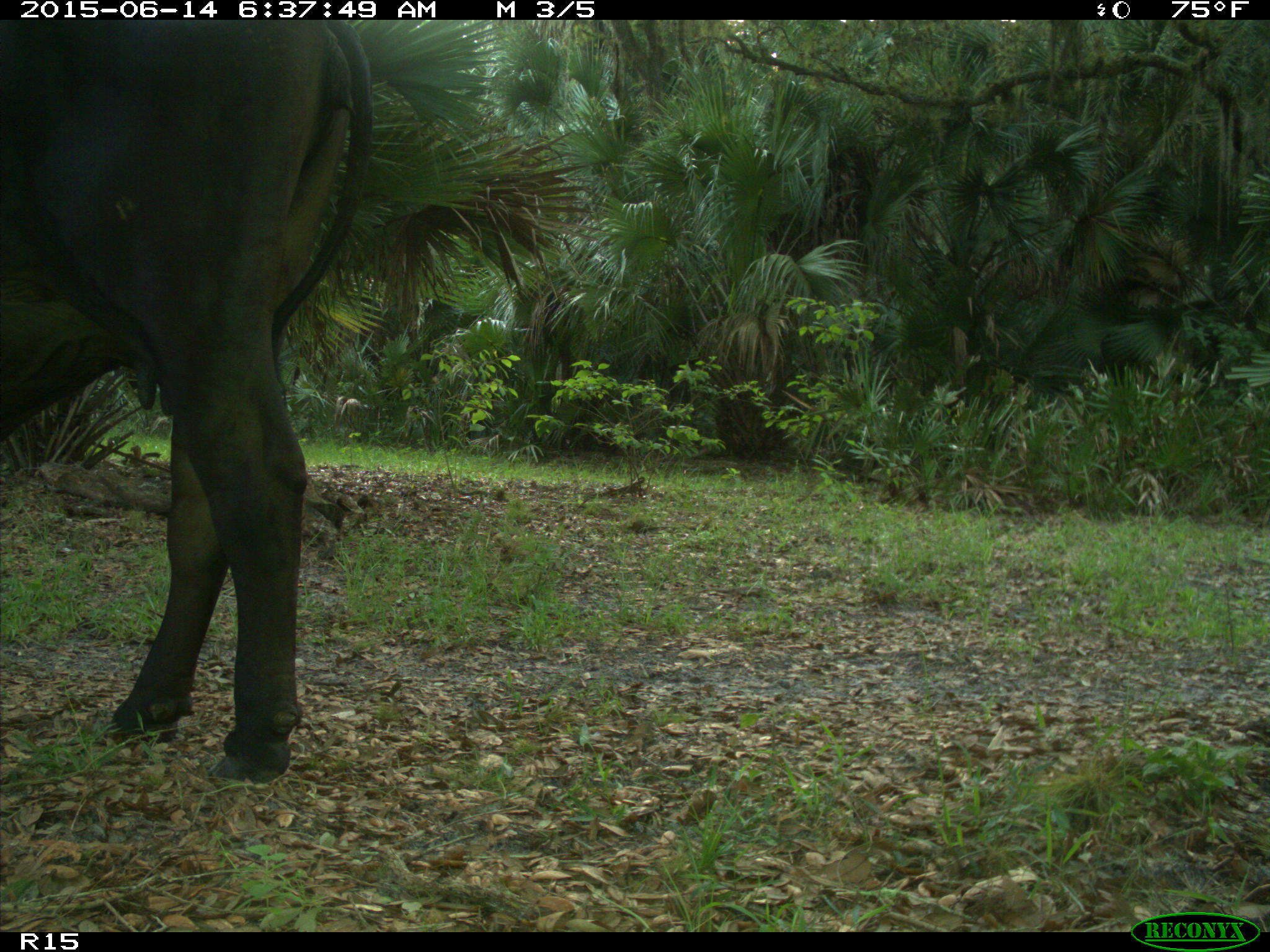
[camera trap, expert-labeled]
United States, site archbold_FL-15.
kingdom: Animalia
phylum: Chordata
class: Mammalia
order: Artiodactyla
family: Bovidae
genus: Bos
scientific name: Bos taurus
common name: domestic cow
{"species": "Bos taurus (domestic cow)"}